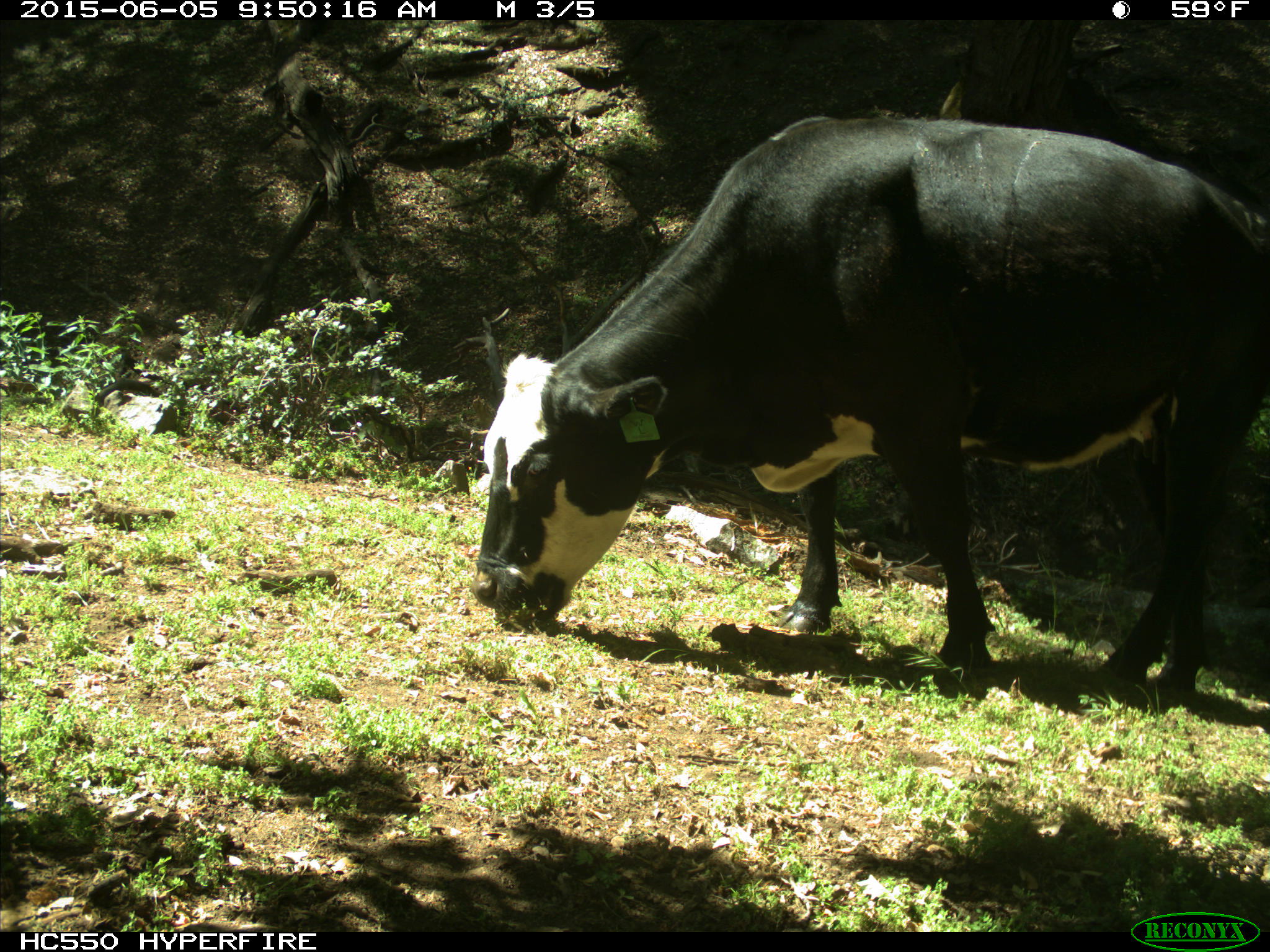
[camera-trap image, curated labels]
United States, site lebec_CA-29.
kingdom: Animalia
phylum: Chordata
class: Mammalia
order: Artiodactyla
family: Bovidae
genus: Bos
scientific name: Bos taurus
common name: domestic cow